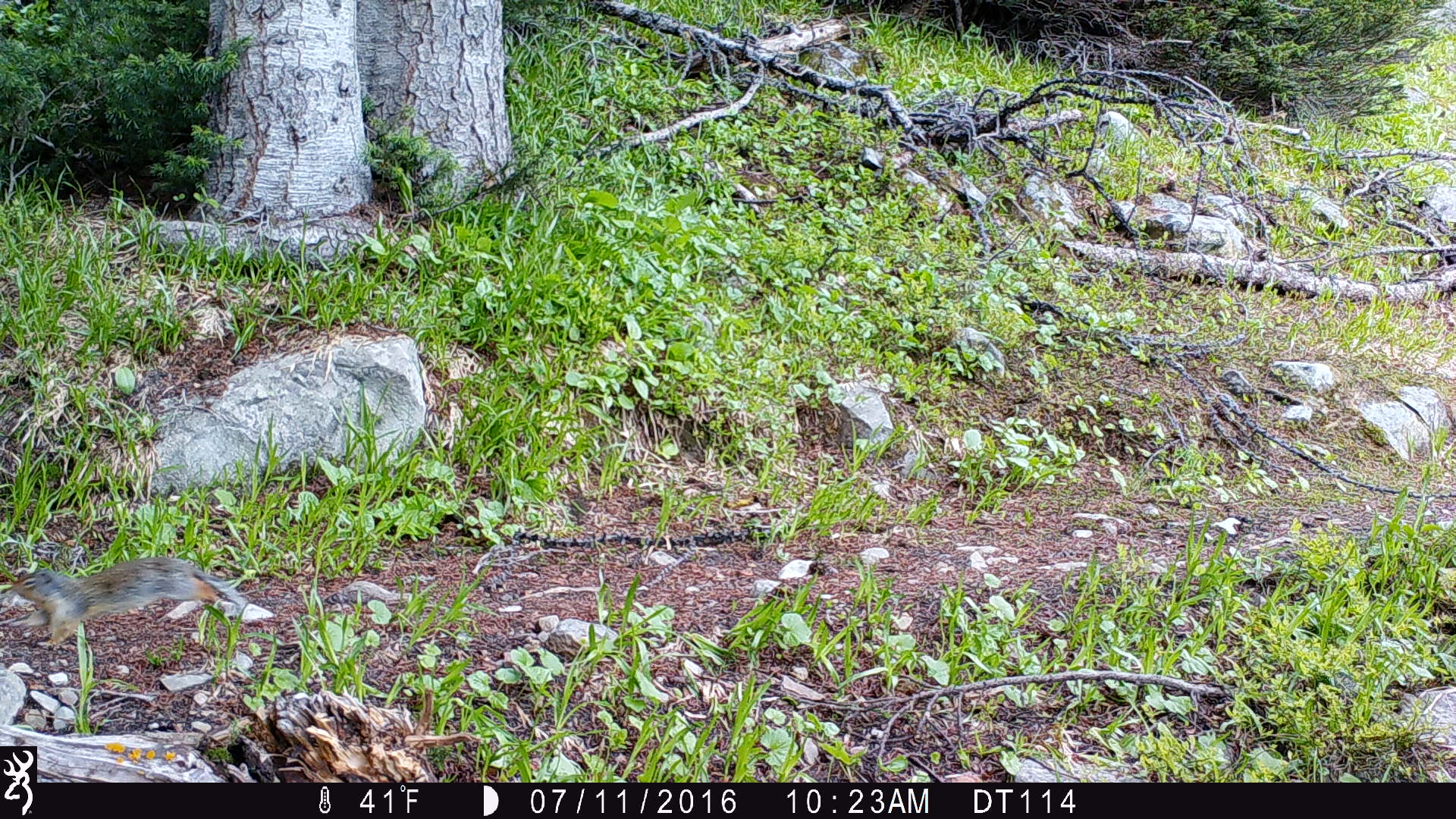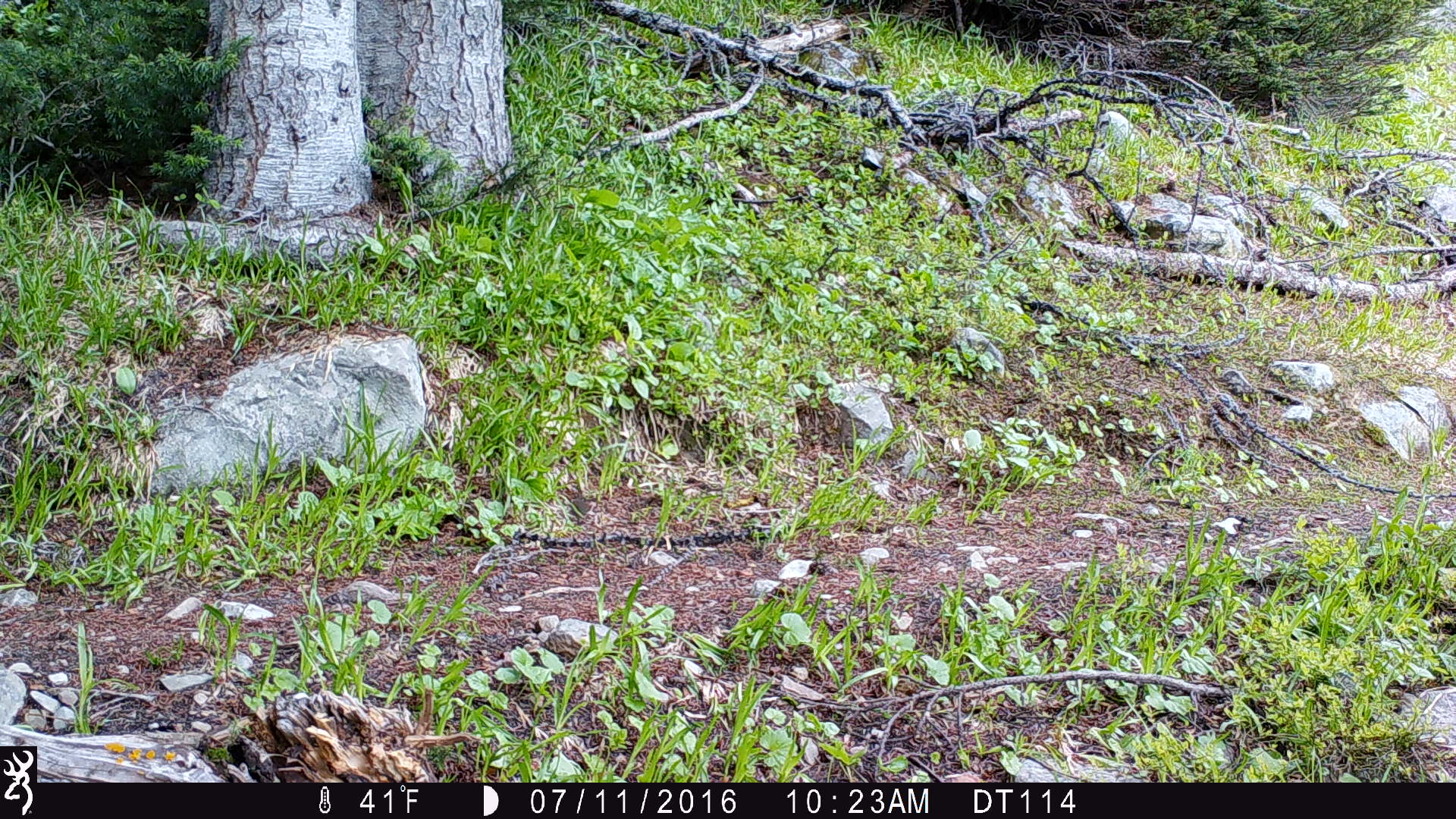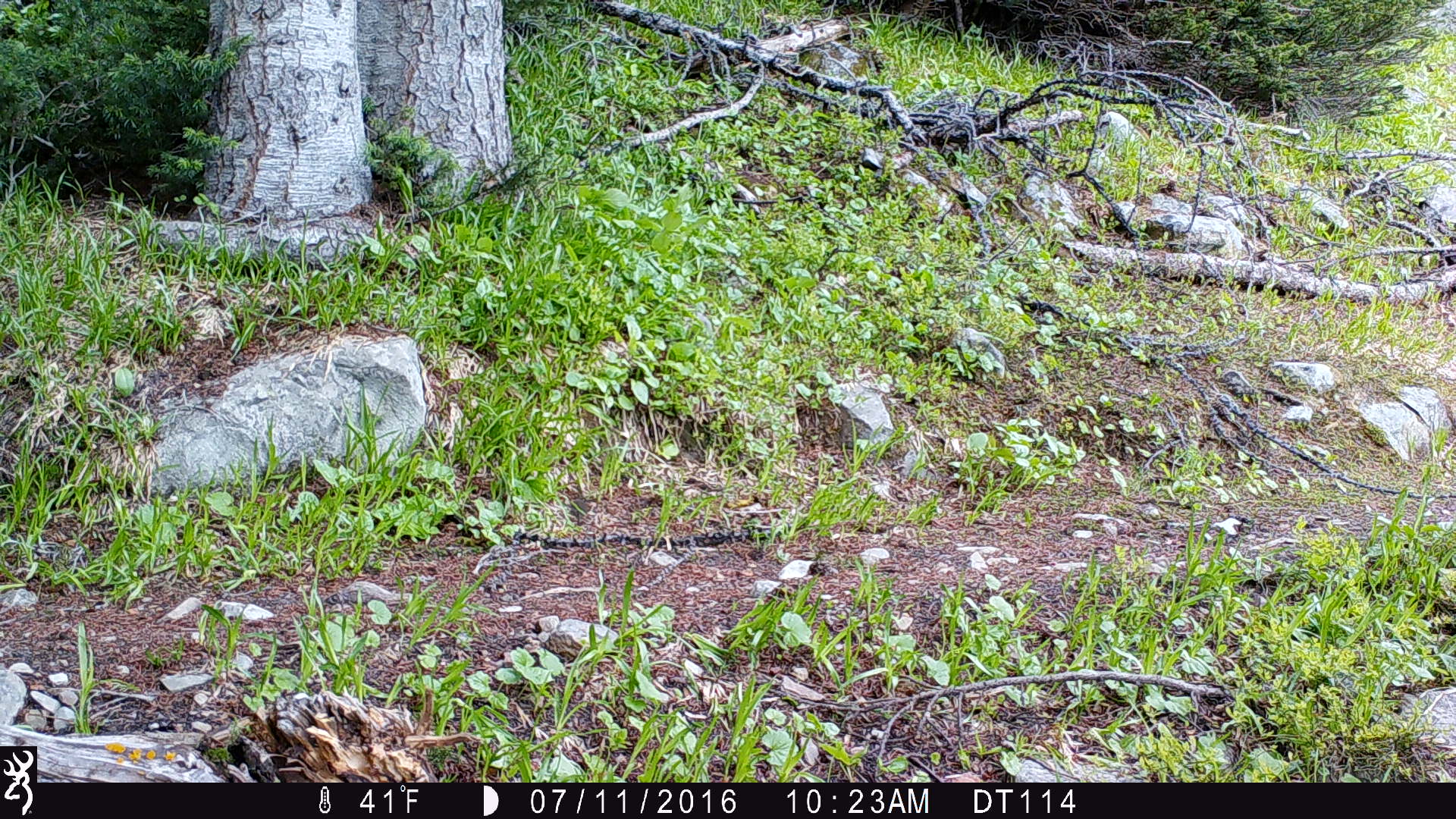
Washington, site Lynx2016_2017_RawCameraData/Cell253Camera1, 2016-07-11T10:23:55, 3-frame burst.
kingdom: Animalia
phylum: Chordata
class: Mammalia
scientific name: Mammalia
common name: small mammal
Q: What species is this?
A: Small mammal (Mammalia).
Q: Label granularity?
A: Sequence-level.